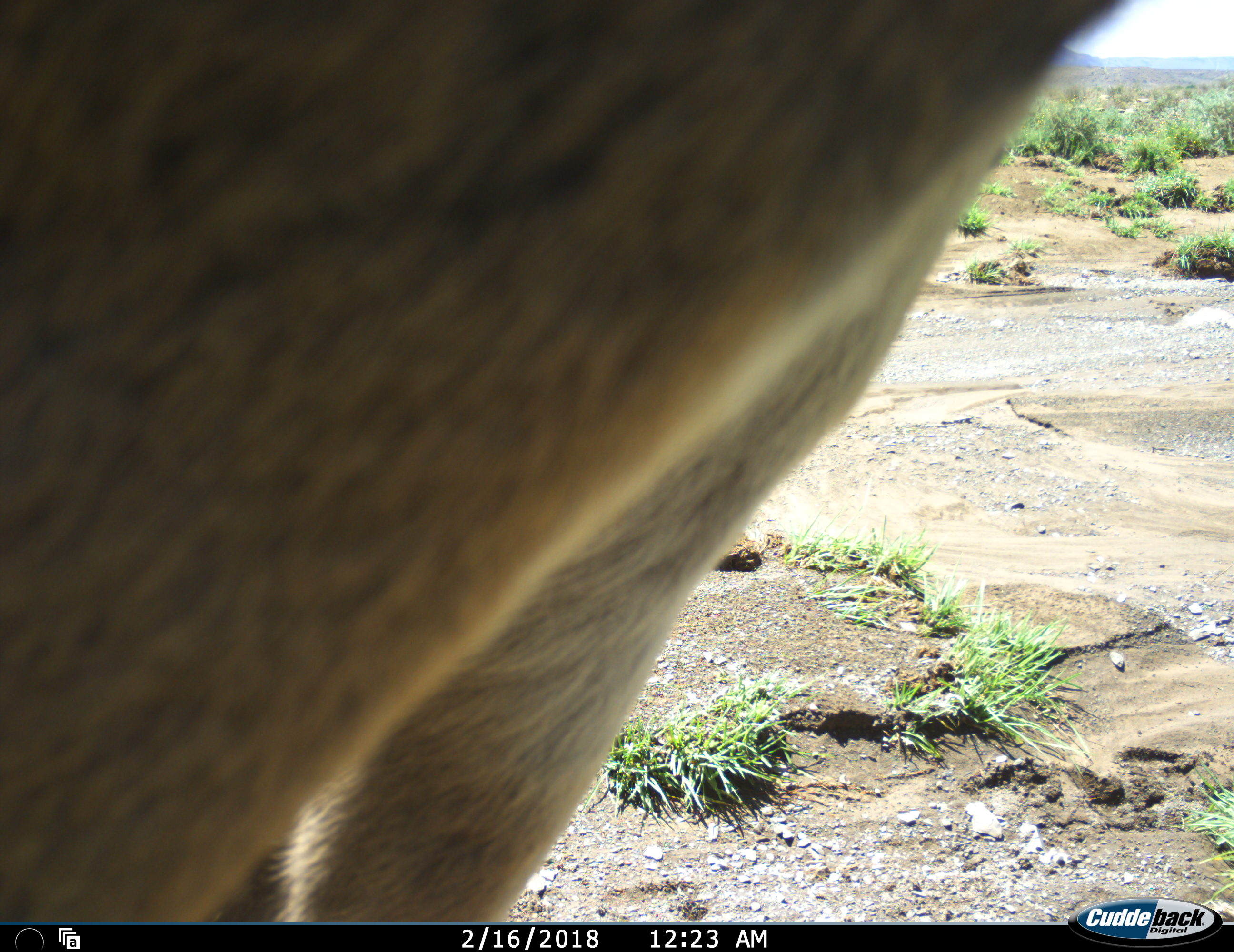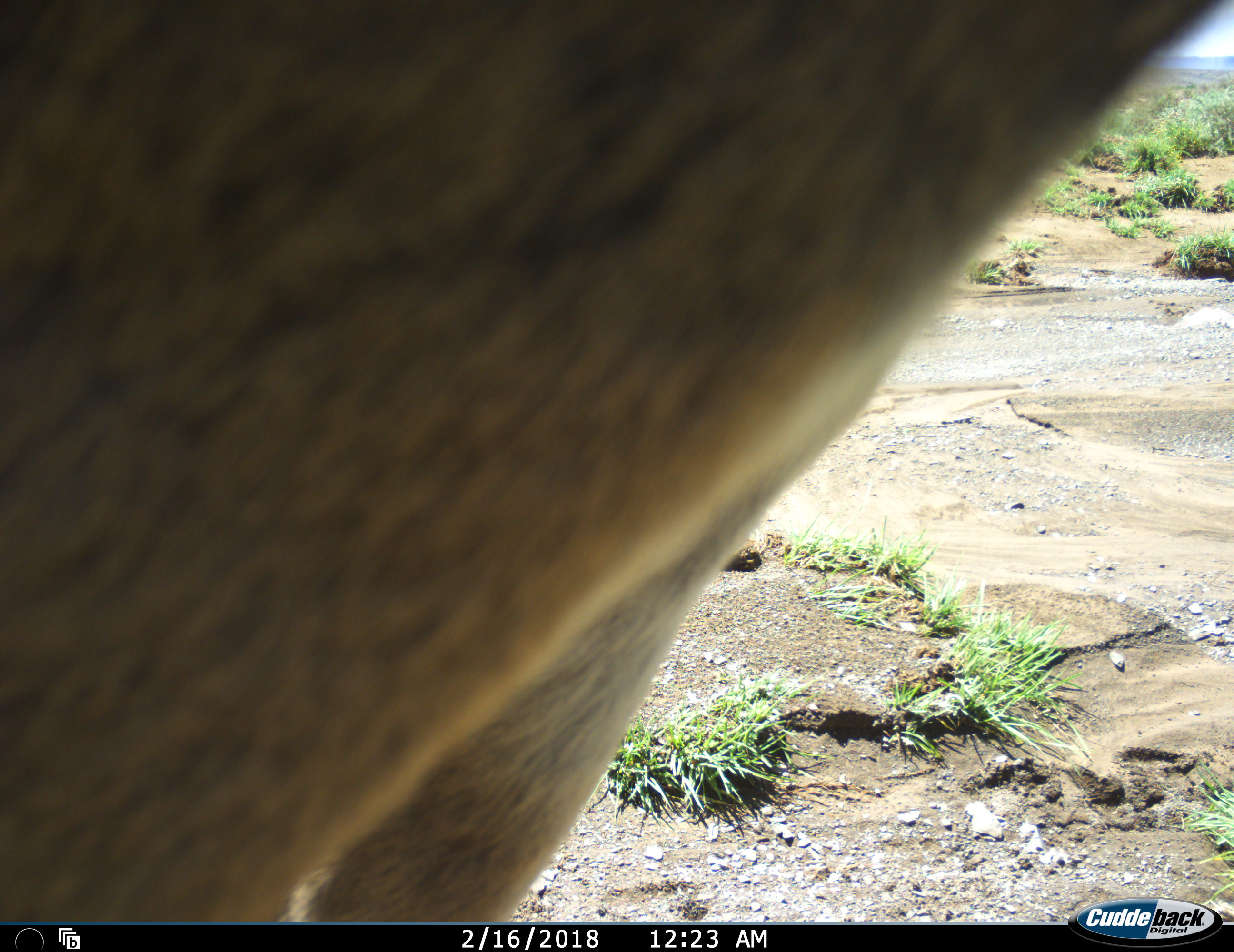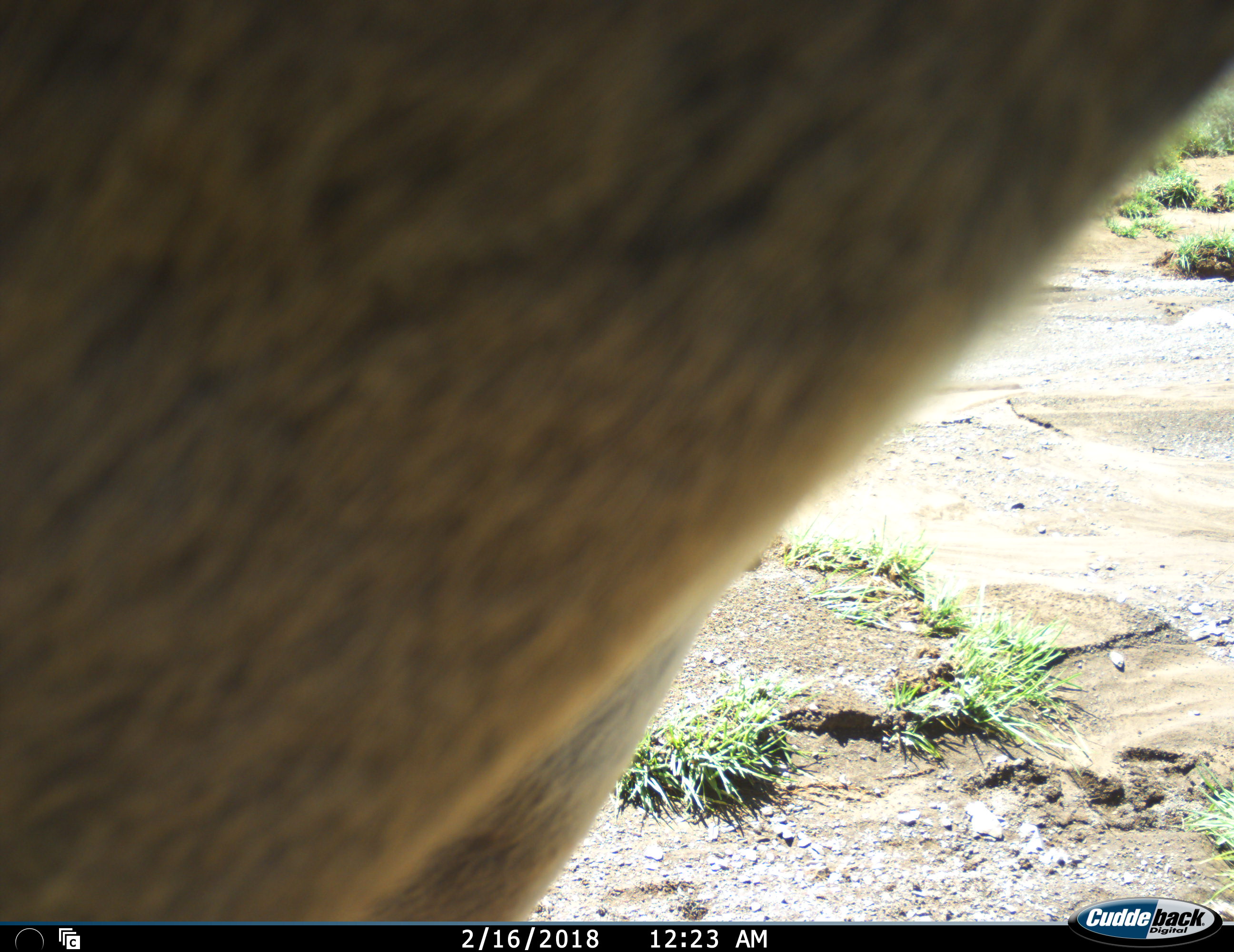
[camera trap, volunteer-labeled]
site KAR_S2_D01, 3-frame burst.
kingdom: Animalia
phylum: Chordata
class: Mammalia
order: Artiodactyla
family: Bovidae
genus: Tragelaphus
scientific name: Tragelaphus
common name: kudu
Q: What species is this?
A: Kudu (Tragelaphus).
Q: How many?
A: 1.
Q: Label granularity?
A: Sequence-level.